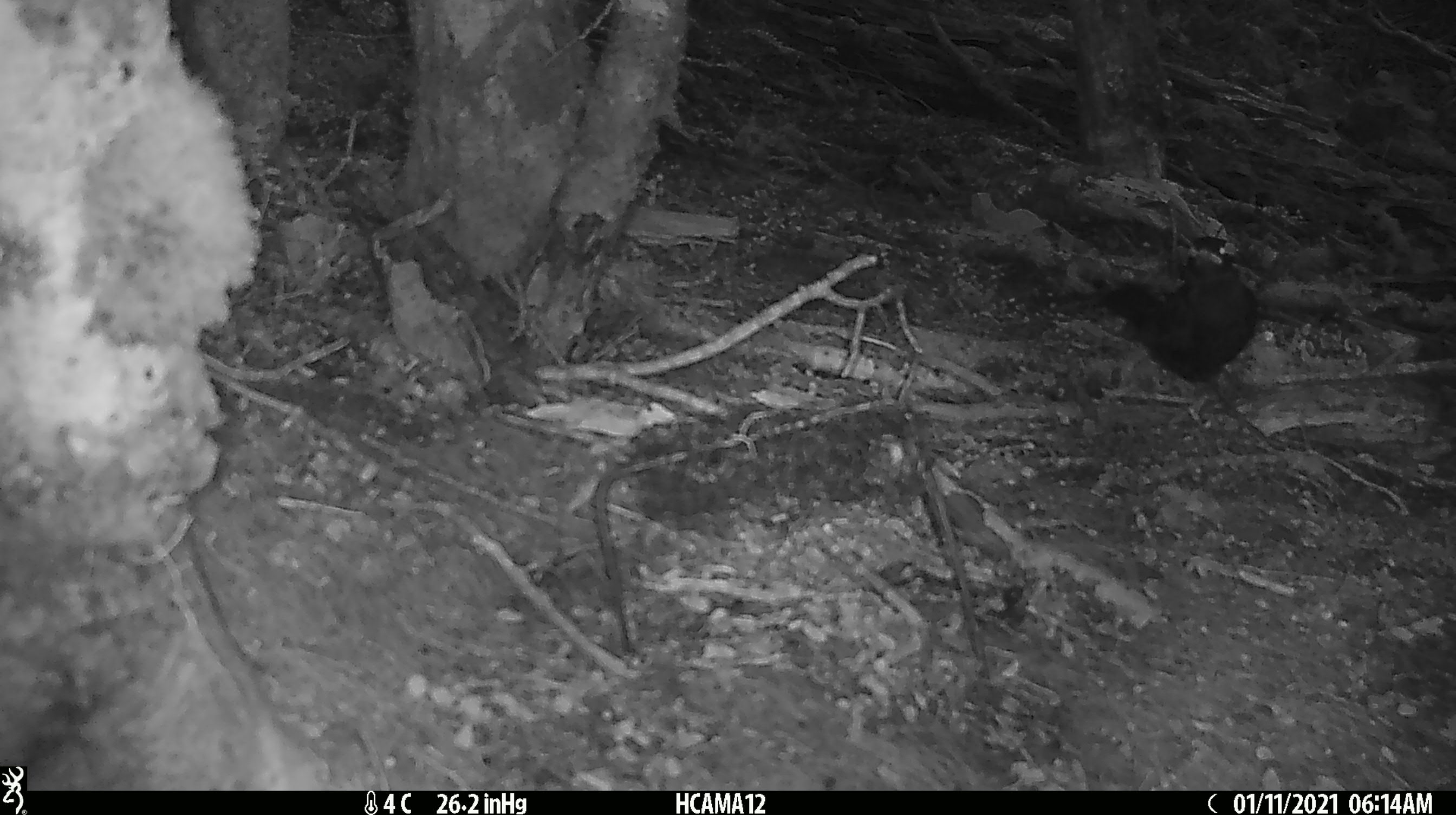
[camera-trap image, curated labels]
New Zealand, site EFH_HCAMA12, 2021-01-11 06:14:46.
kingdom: Animalia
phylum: Chordata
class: Aves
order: Passeriformes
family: Turdidae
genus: Turdus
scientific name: Turdus merula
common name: eurasian blackbird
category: blackbird